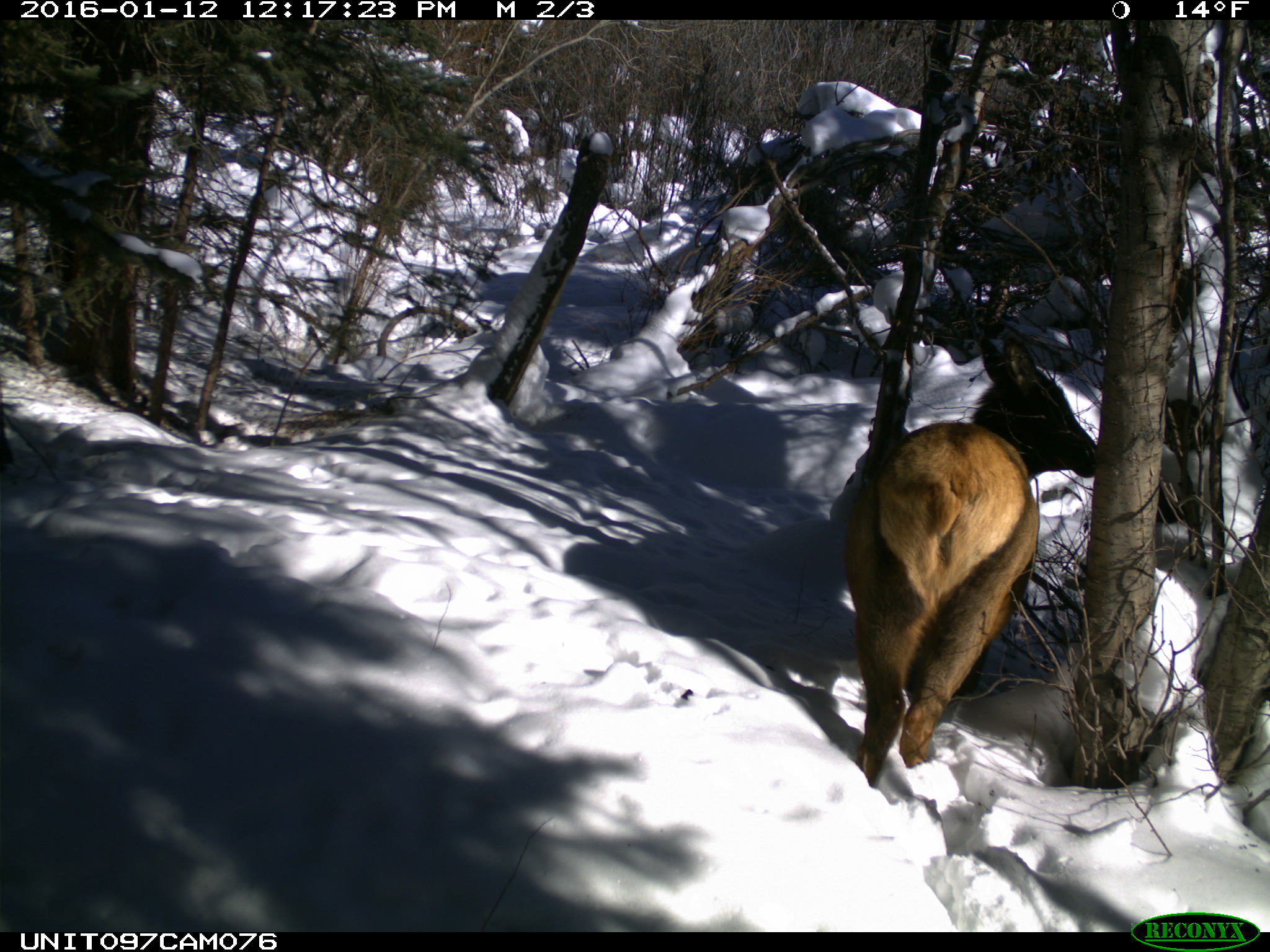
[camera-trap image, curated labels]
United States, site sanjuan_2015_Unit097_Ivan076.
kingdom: Animalia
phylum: Chordata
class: Mammalia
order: Artiodactyla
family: Cervidae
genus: Cervus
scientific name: Cervus elaphus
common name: red deer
Cervus elaphus (red deer).